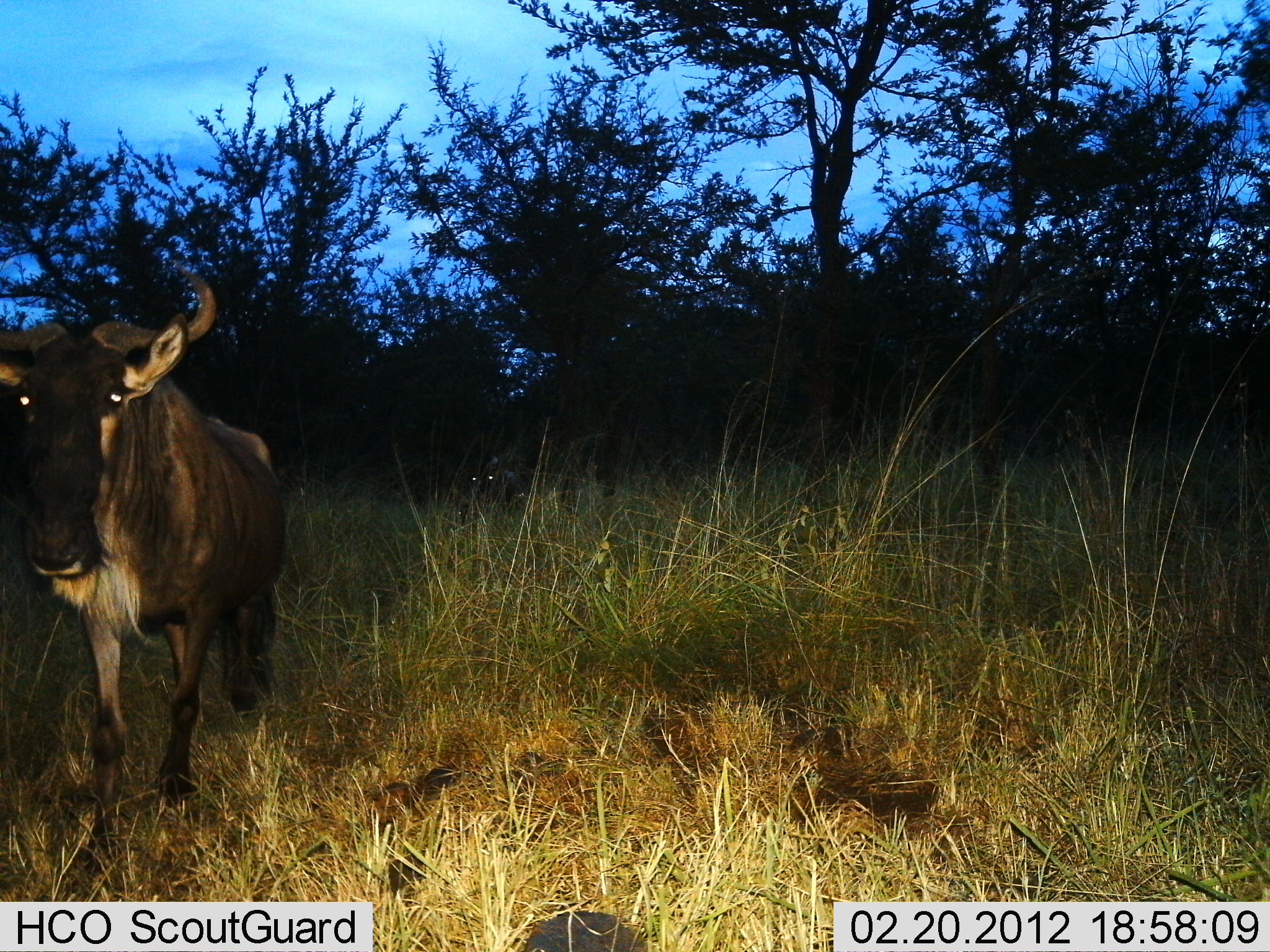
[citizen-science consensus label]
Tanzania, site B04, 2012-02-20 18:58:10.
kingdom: Animalia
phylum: Chordata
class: Mammalia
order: Artiodactyla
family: Bovidae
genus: Connochaetes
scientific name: Connochaetes taurinus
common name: blue wildebeest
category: wildebeest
Wildebeest (blue wildebeest) (Connochaetes taurinus), count 1. Behavior (volunteer vote fractions): standing 64%, resting 0%, moving 36%, interacting 0%. Young present (vote fraction): 0%. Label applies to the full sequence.